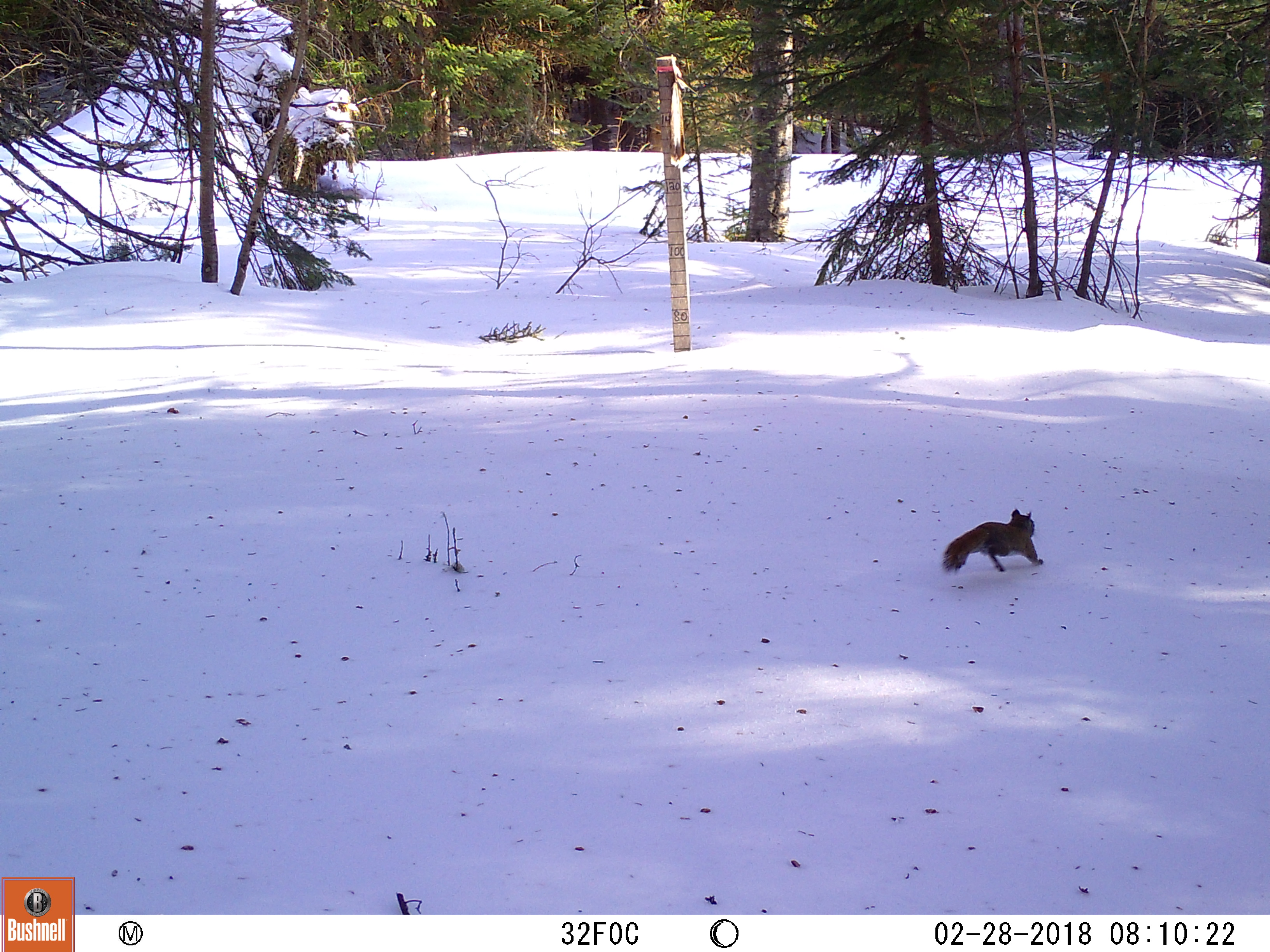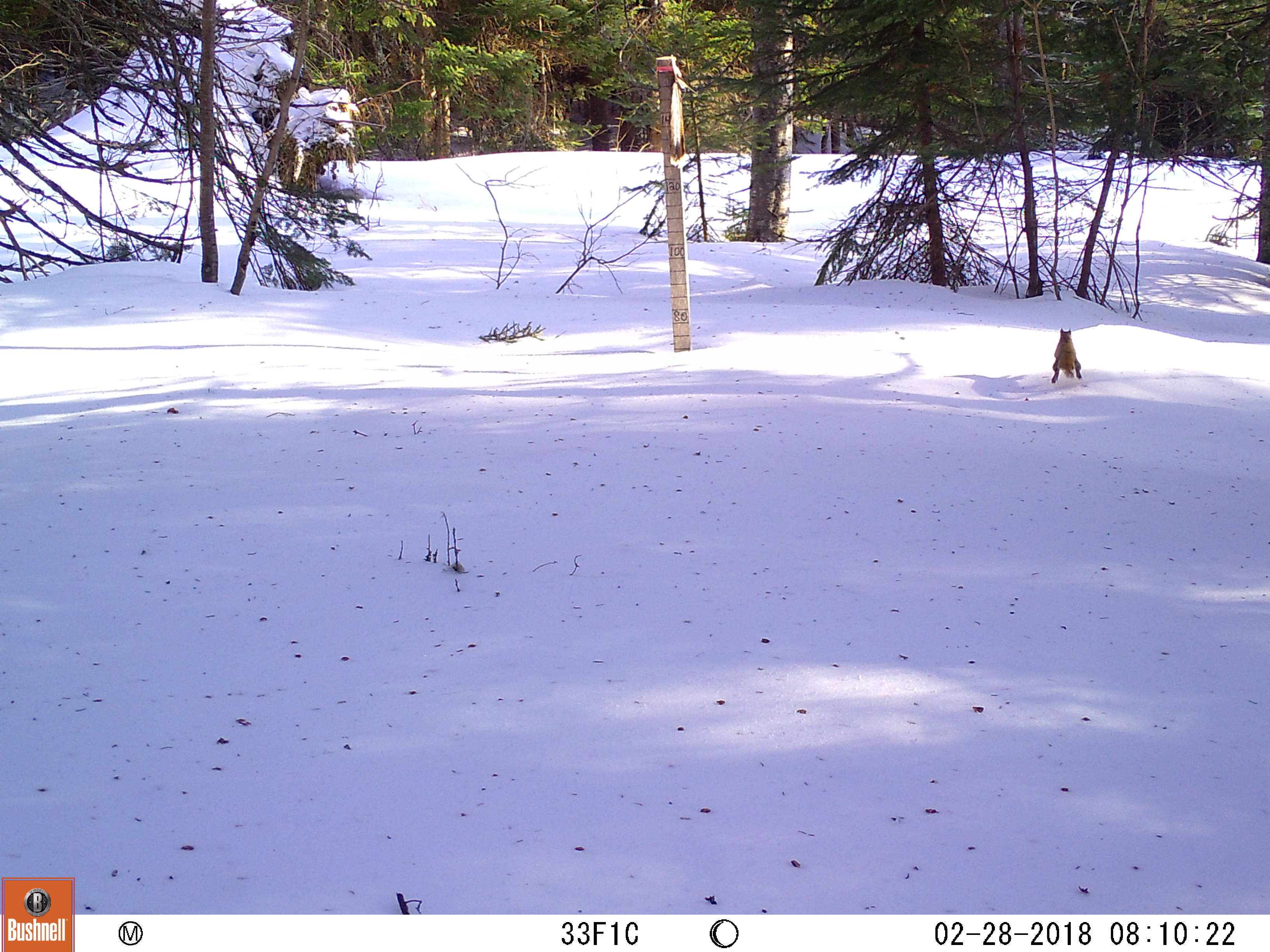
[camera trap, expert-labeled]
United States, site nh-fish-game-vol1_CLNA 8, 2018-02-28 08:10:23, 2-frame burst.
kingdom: Animalia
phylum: Chordata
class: Mammalia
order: Rodentia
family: Sciuridae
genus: Tamiasciurus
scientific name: Tamiasciurus hudsonicus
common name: red squirrel